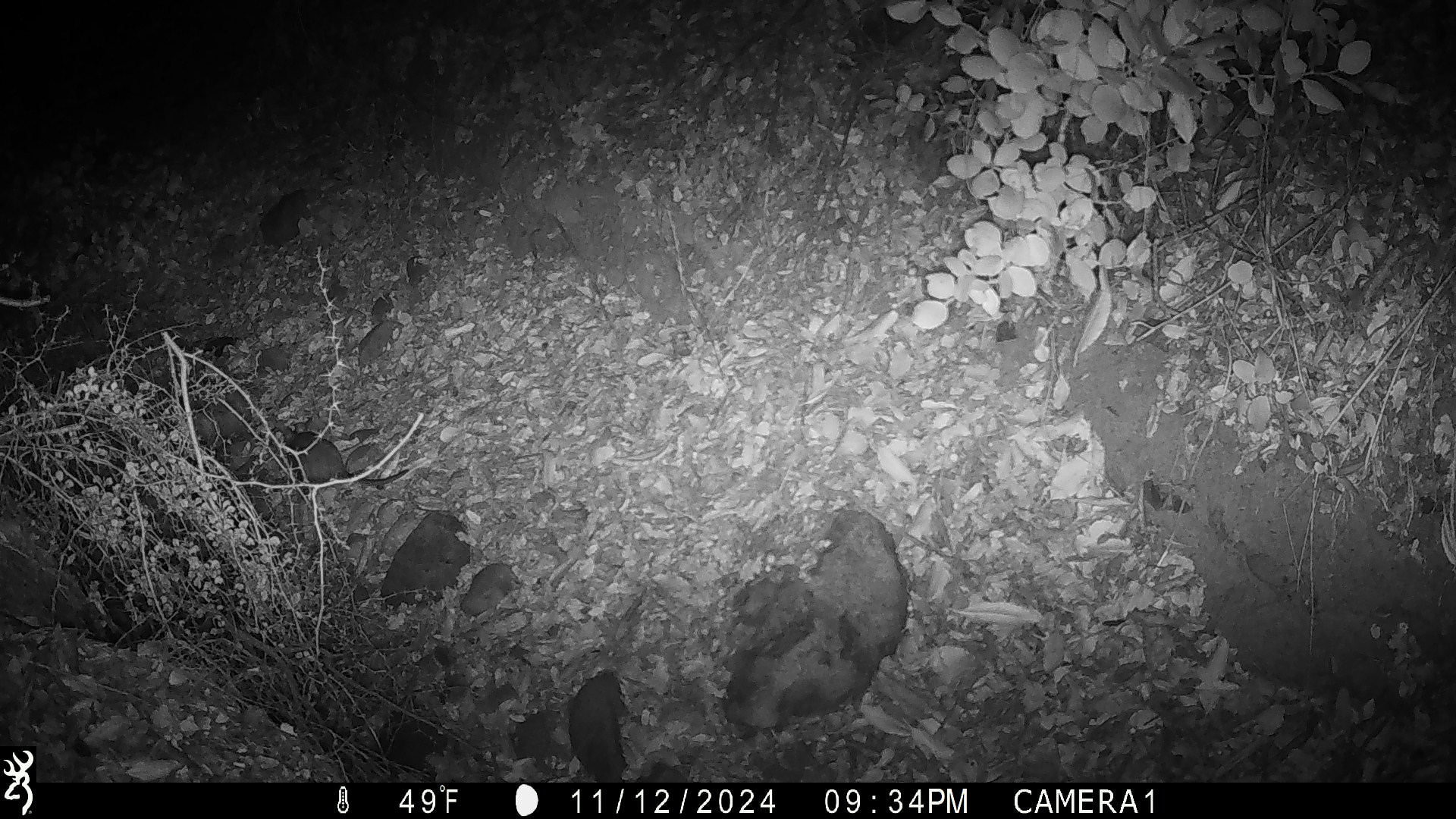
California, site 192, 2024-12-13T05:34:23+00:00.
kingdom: Animalia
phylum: Chordata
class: Mammalia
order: Rodentia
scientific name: Rodentia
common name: mouse or rat